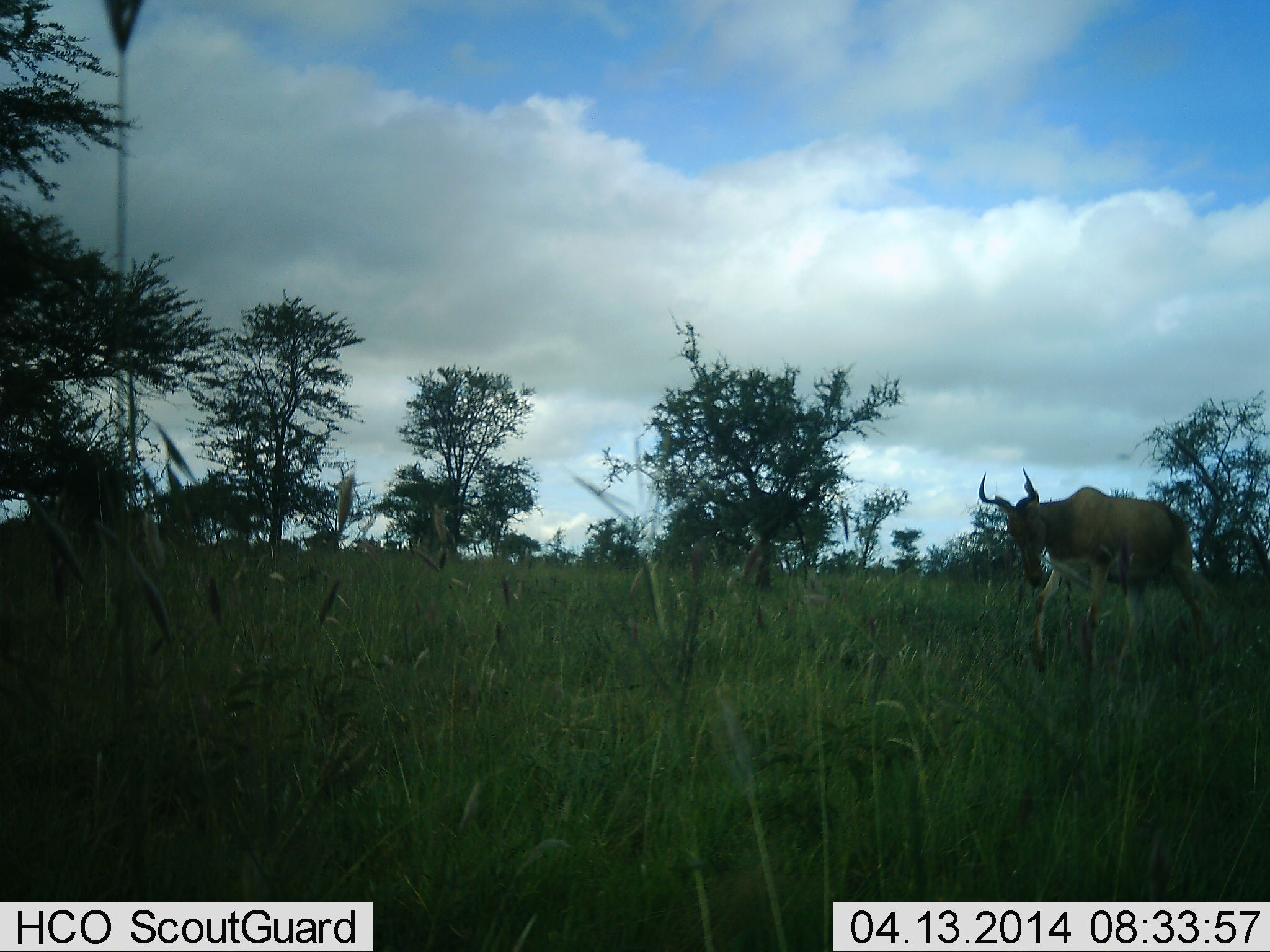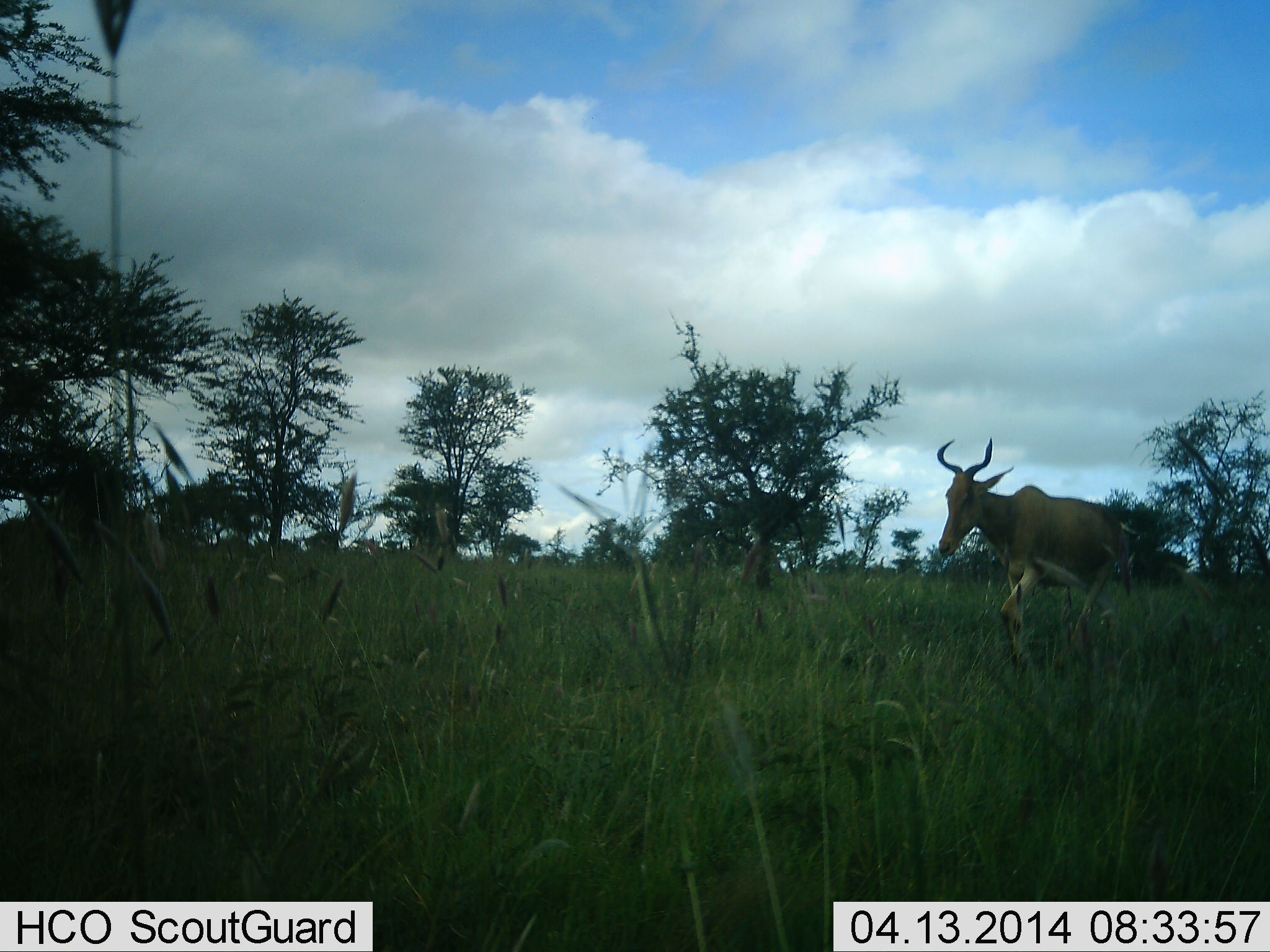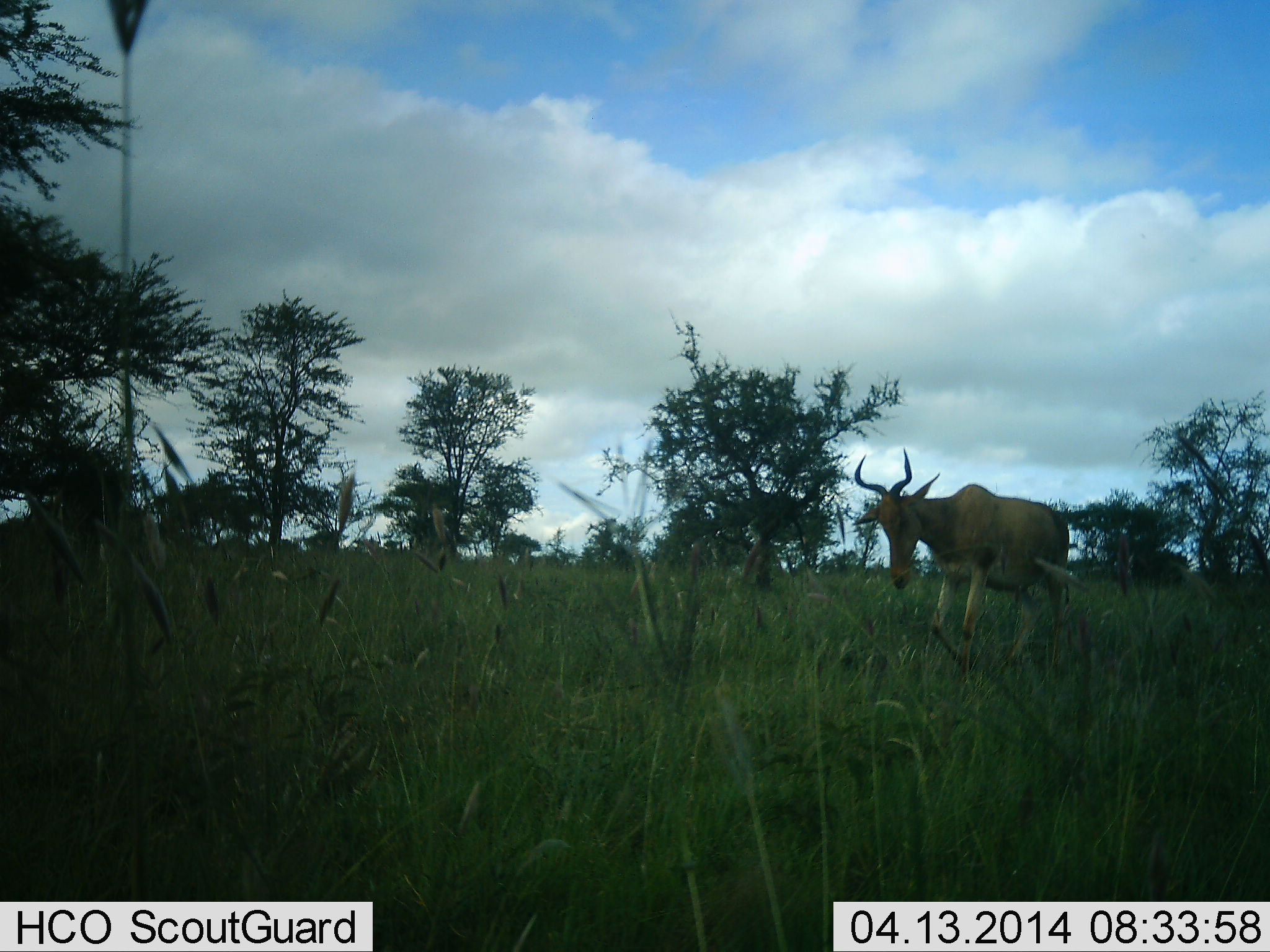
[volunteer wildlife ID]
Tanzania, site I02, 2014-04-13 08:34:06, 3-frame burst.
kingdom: Animalia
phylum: Chordata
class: Mammalia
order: Artiodactyla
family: Bovidae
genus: Alcelaphus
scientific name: Alcelaphus buselaphus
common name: hartebeest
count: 1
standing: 0%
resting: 0%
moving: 100%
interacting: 0%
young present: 0%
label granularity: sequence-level